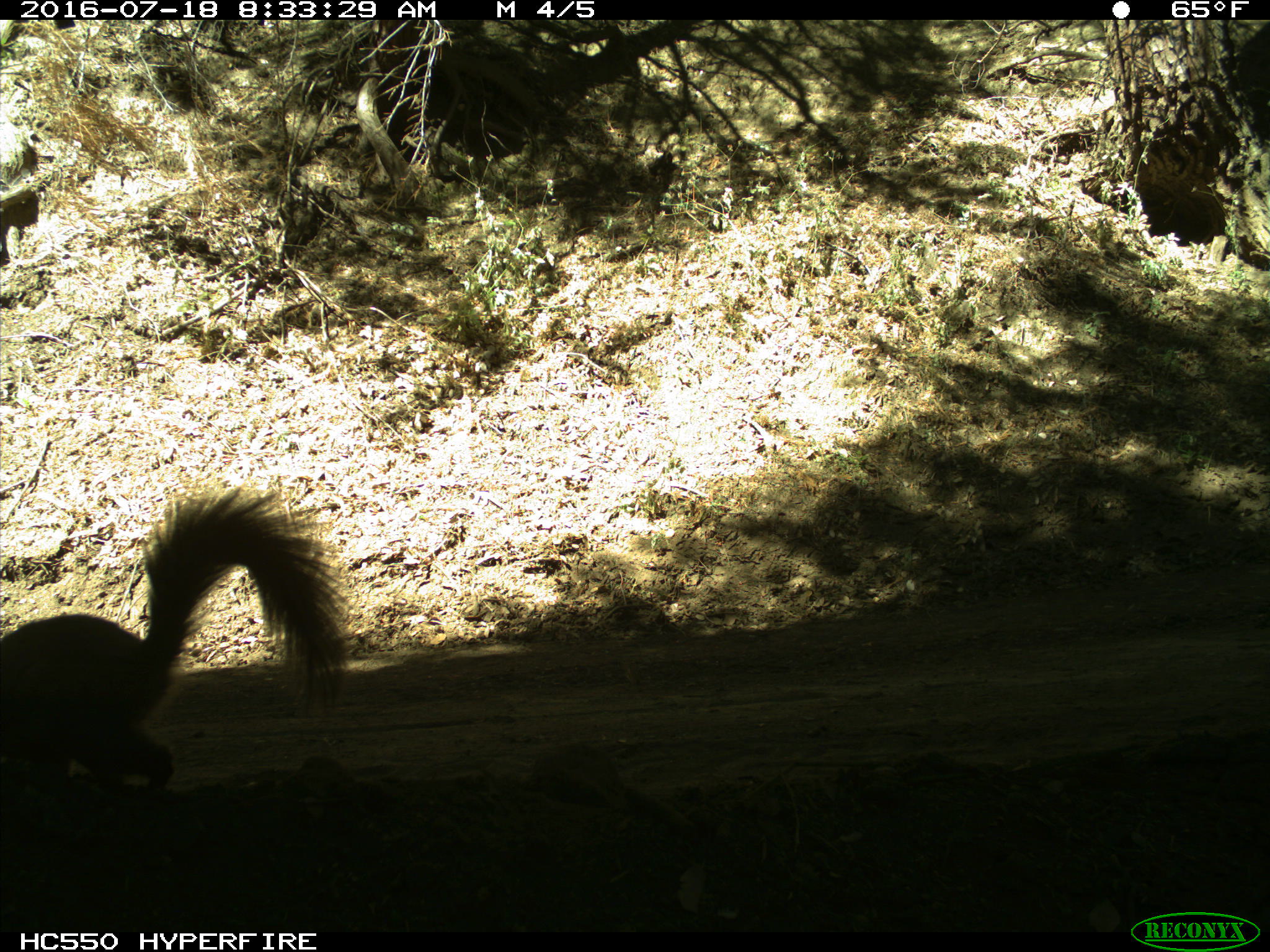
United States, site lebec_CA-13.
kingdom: Animalia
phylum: Chordata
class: Mammalia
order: Rodentia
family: Sciuridae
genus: Sciurus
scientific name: Sciurus carolinensis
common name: eastern gray squirrel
Sciurus carolinensis (eastern gray squirrel).